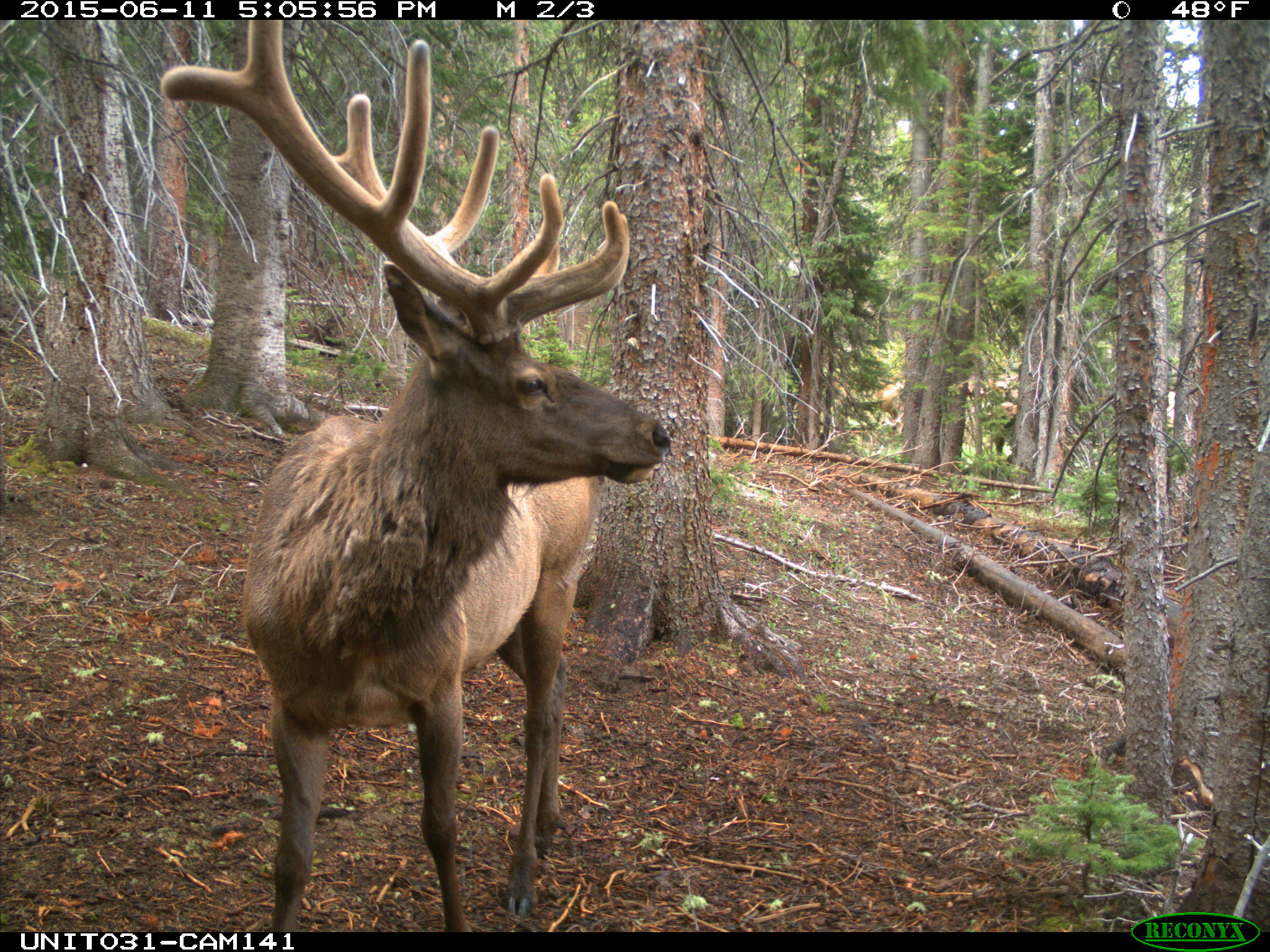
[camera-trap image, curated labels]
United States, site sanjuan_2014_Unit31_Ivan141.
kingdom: Animalia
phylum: Chordata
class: Mammalia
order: Artiodactyla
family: Cervidae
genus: Cervus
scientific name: Cervus elaphus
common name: red deer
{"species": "Cervus elaphus (red deer)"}